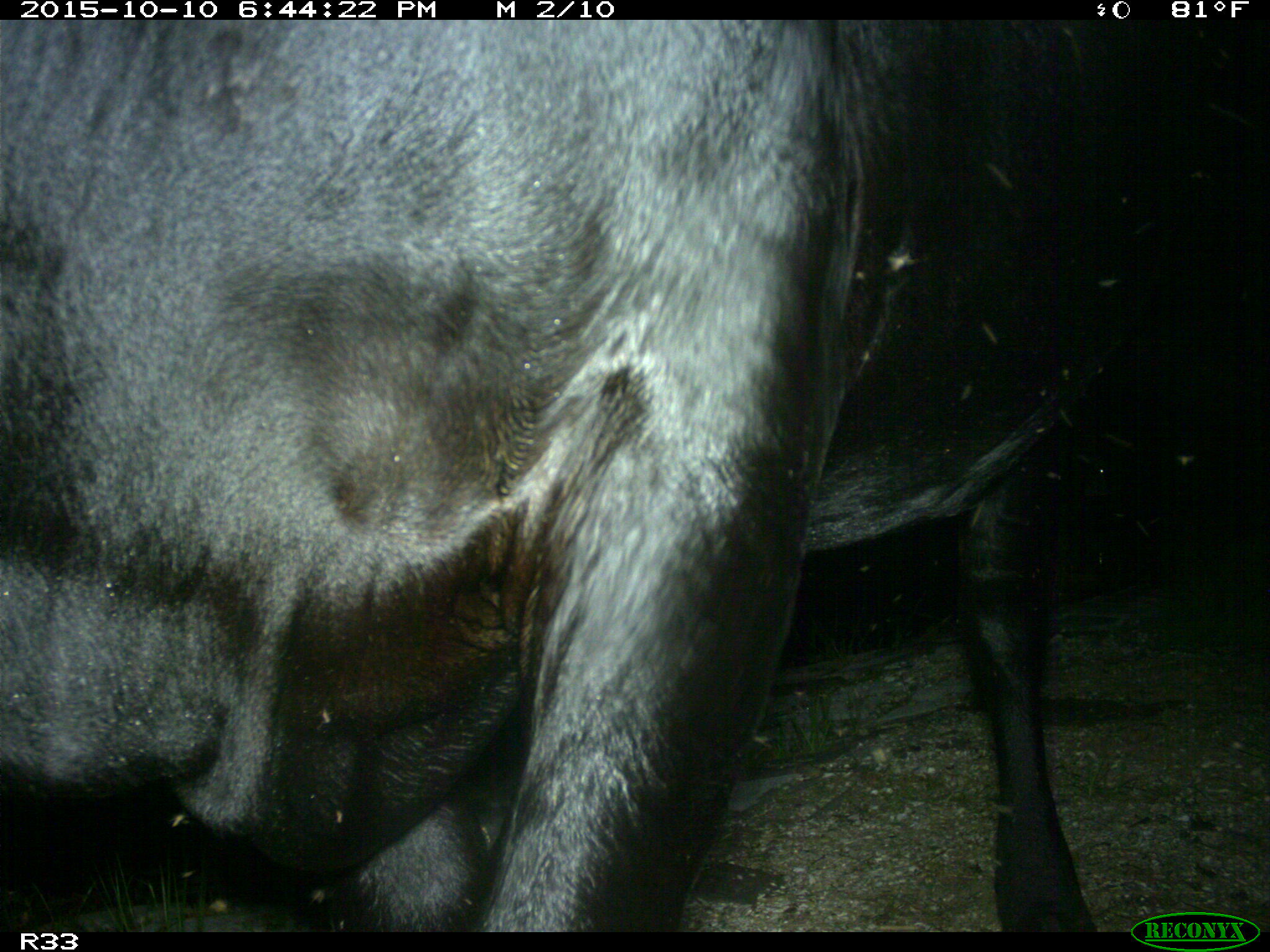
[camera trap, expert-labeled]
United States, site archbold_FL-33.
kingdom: Animalia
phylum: Chordata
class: Mammalia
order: Artiodactyla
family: Bovidae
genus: Bos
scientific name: Bos taurus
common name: domestic cow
Bos taurus (domestic cow).